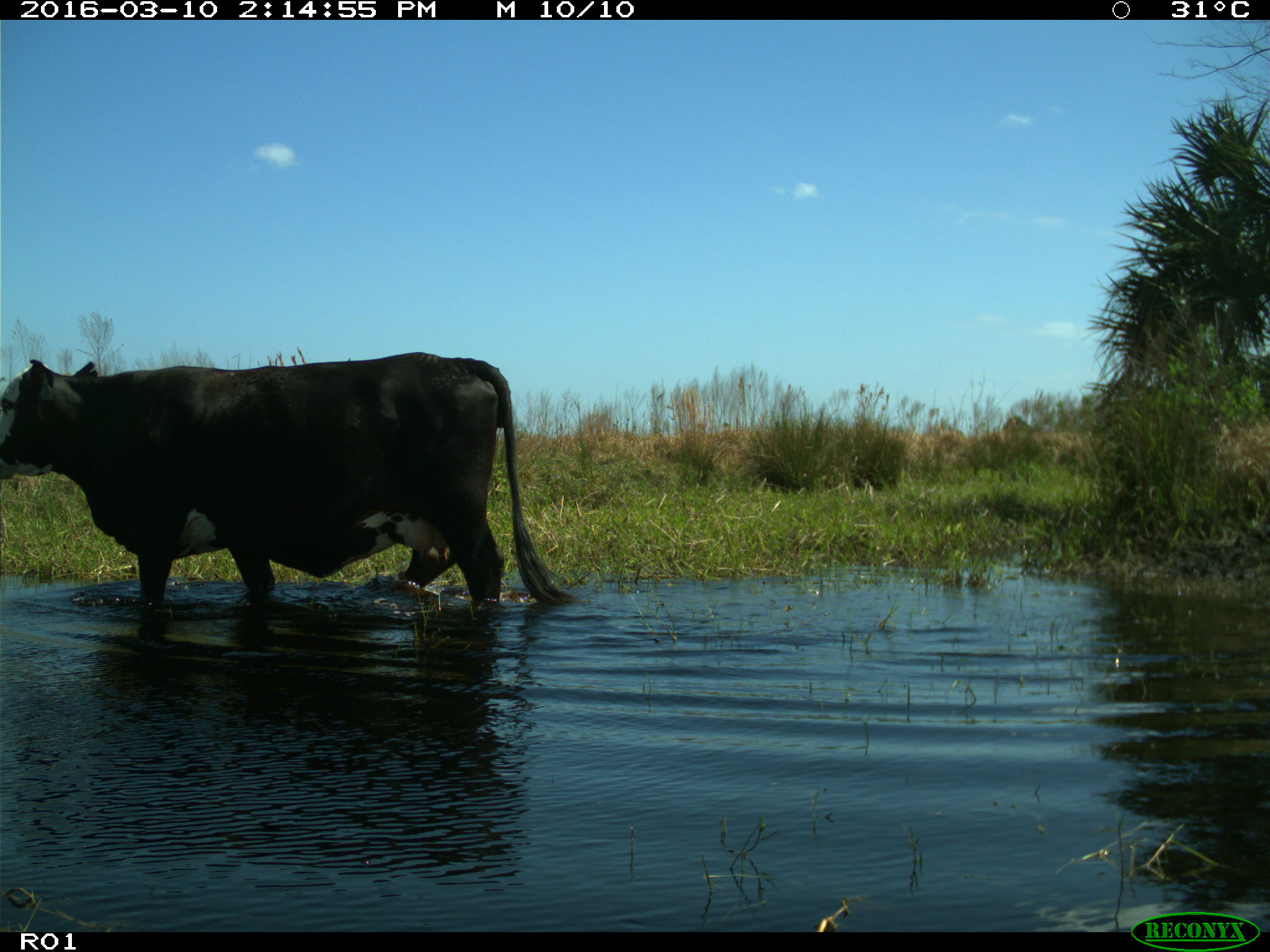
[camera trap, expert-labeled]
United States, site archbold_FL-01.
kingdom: Animalia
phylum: Chordata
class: Mammalia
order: Artiodactyla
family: Bovidae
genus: Bos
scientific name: Bos taurus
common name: domestic cow